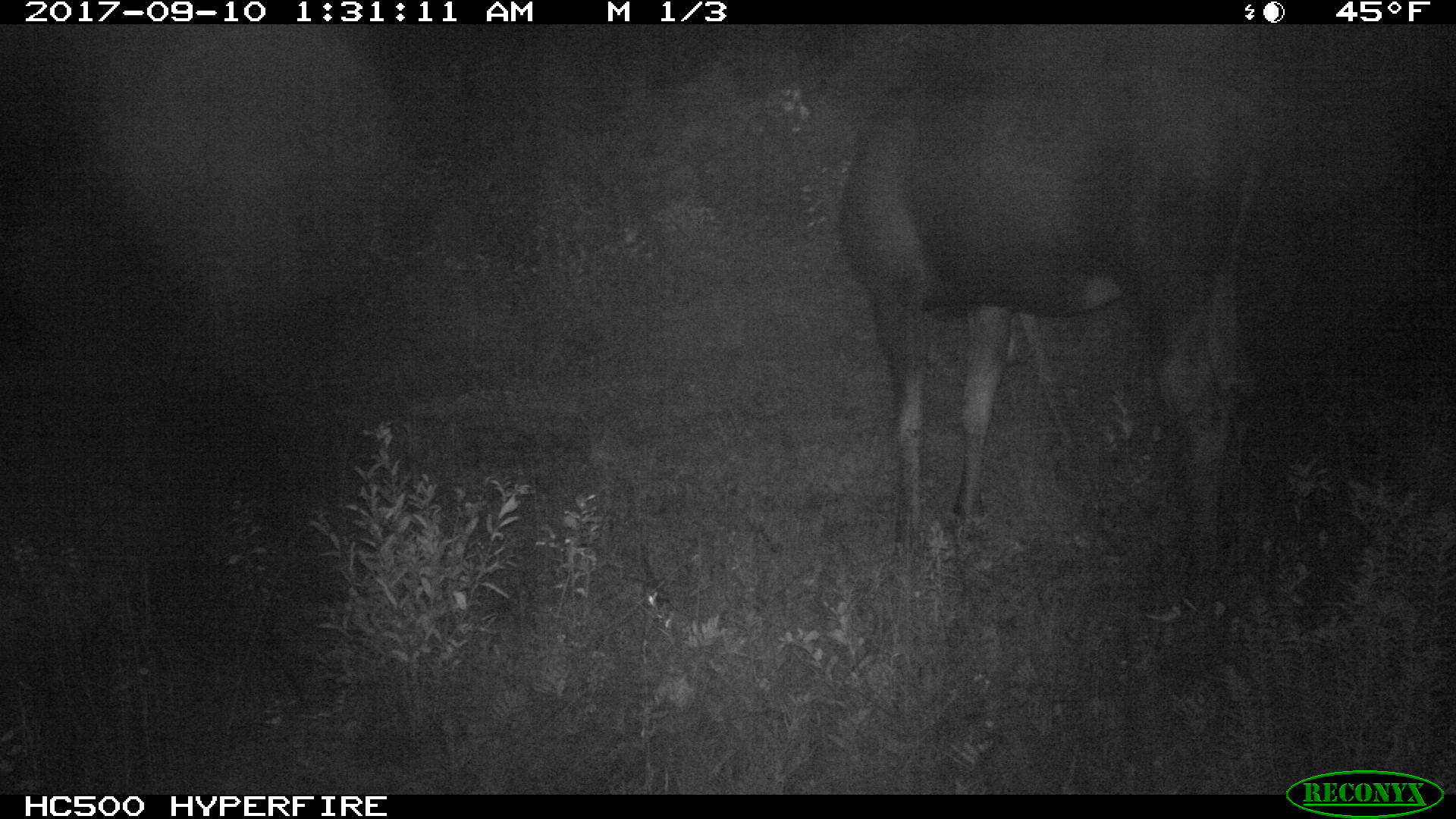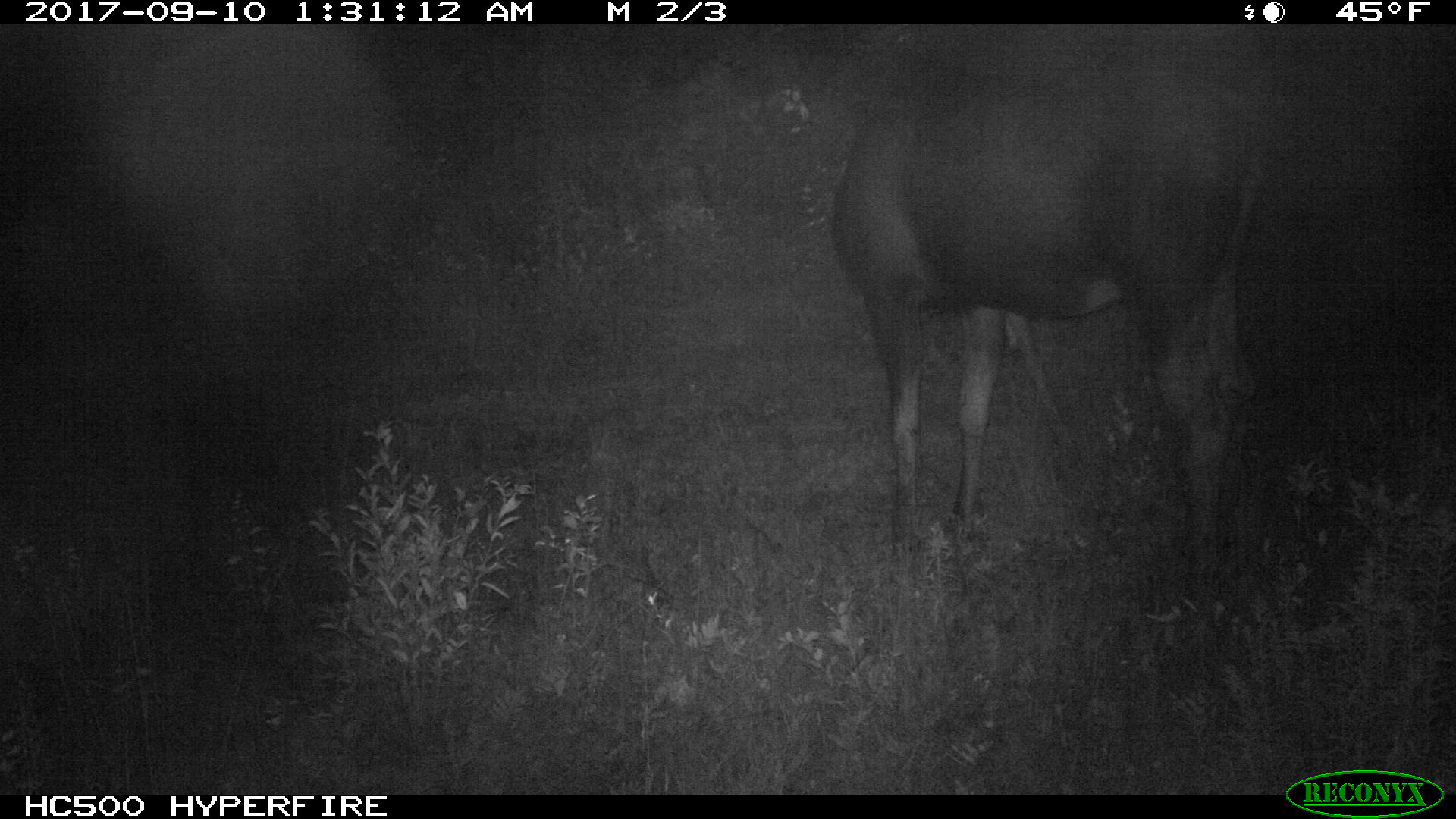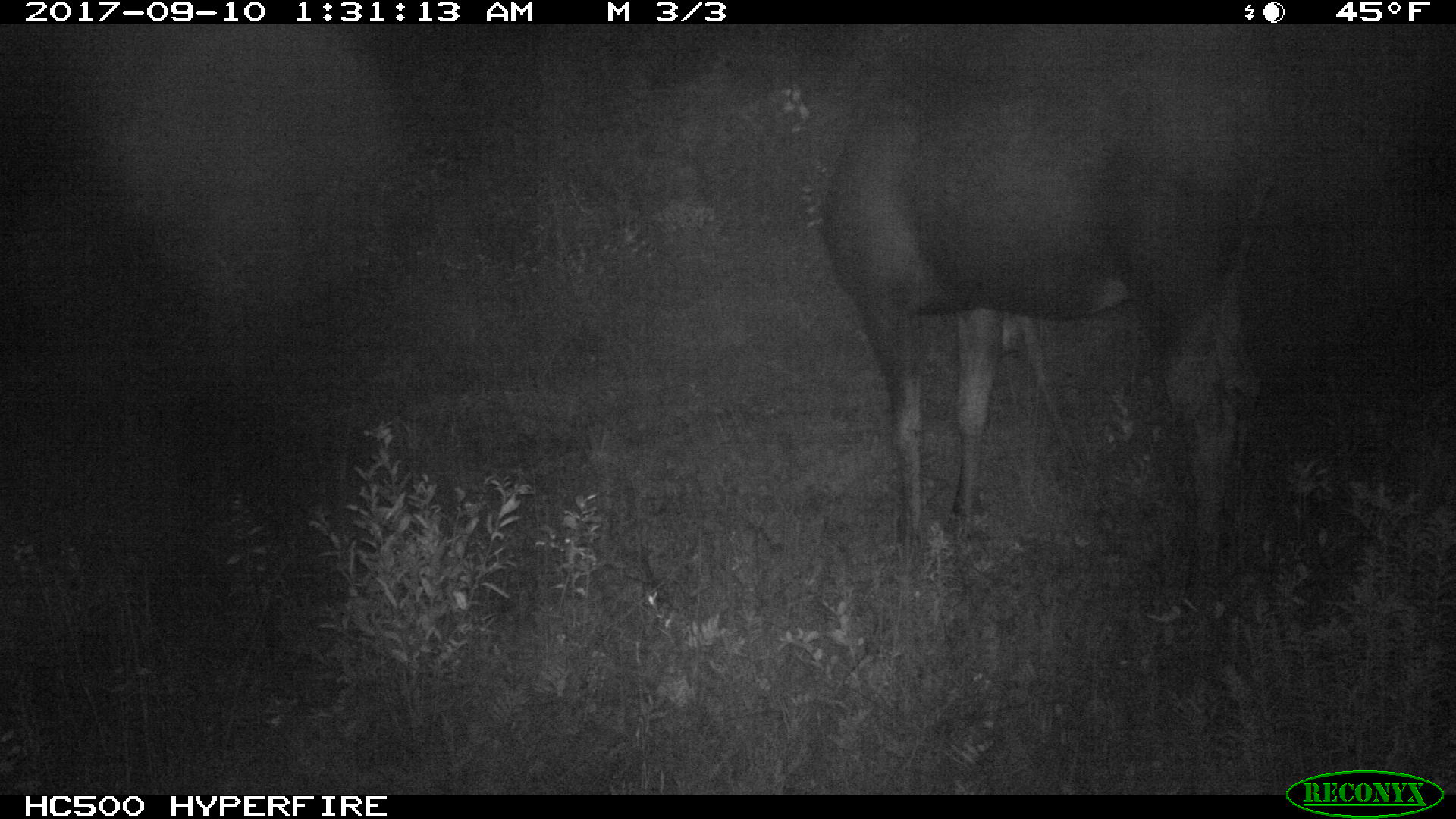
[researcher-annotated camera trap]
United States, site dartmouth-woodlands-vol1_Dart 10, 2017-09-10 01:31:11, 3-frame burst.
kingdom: Animalia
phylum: Chordata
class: Mammalia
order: Artiodactyla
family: Cervidae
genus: Alces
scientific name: Alces alces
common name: moose